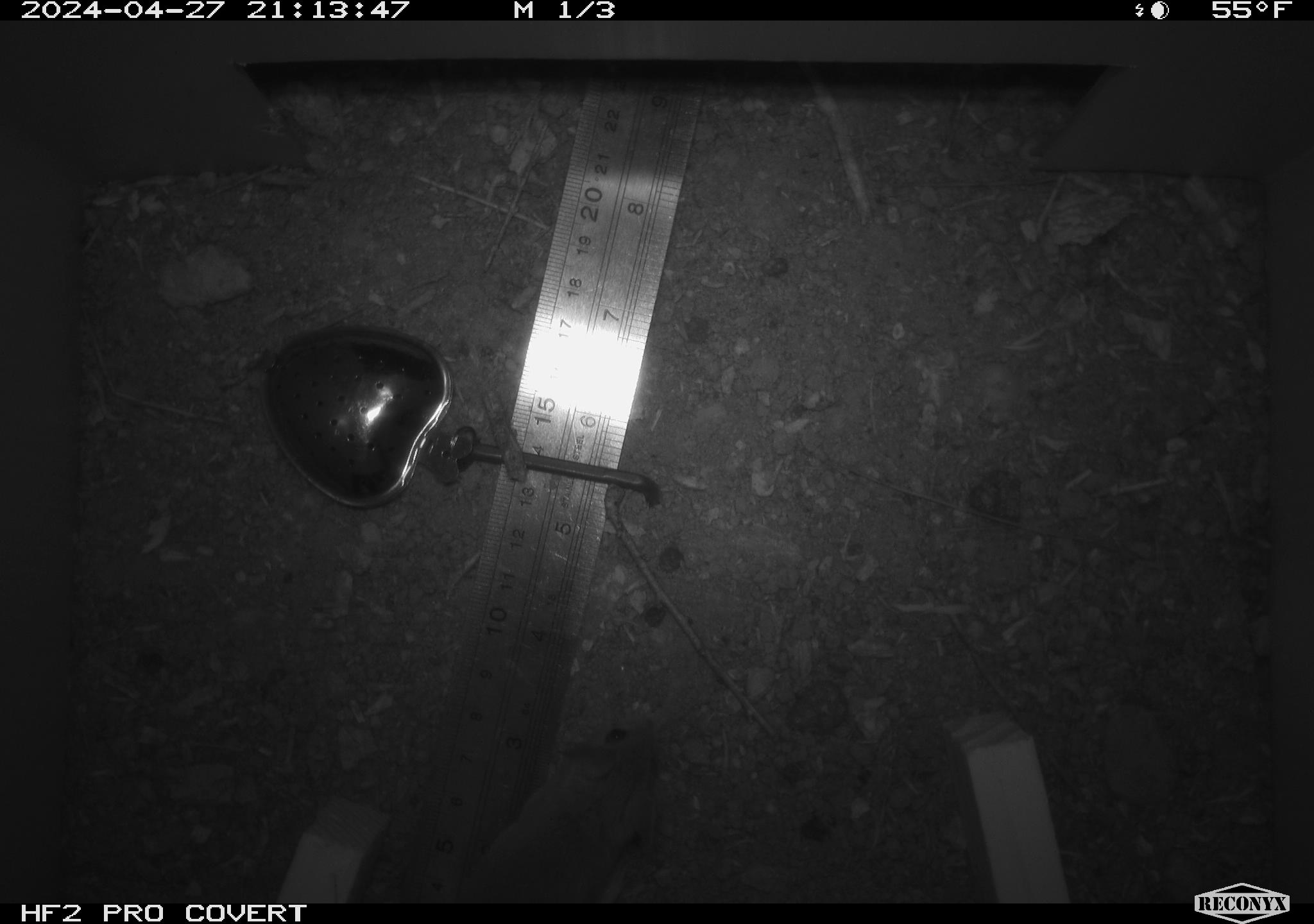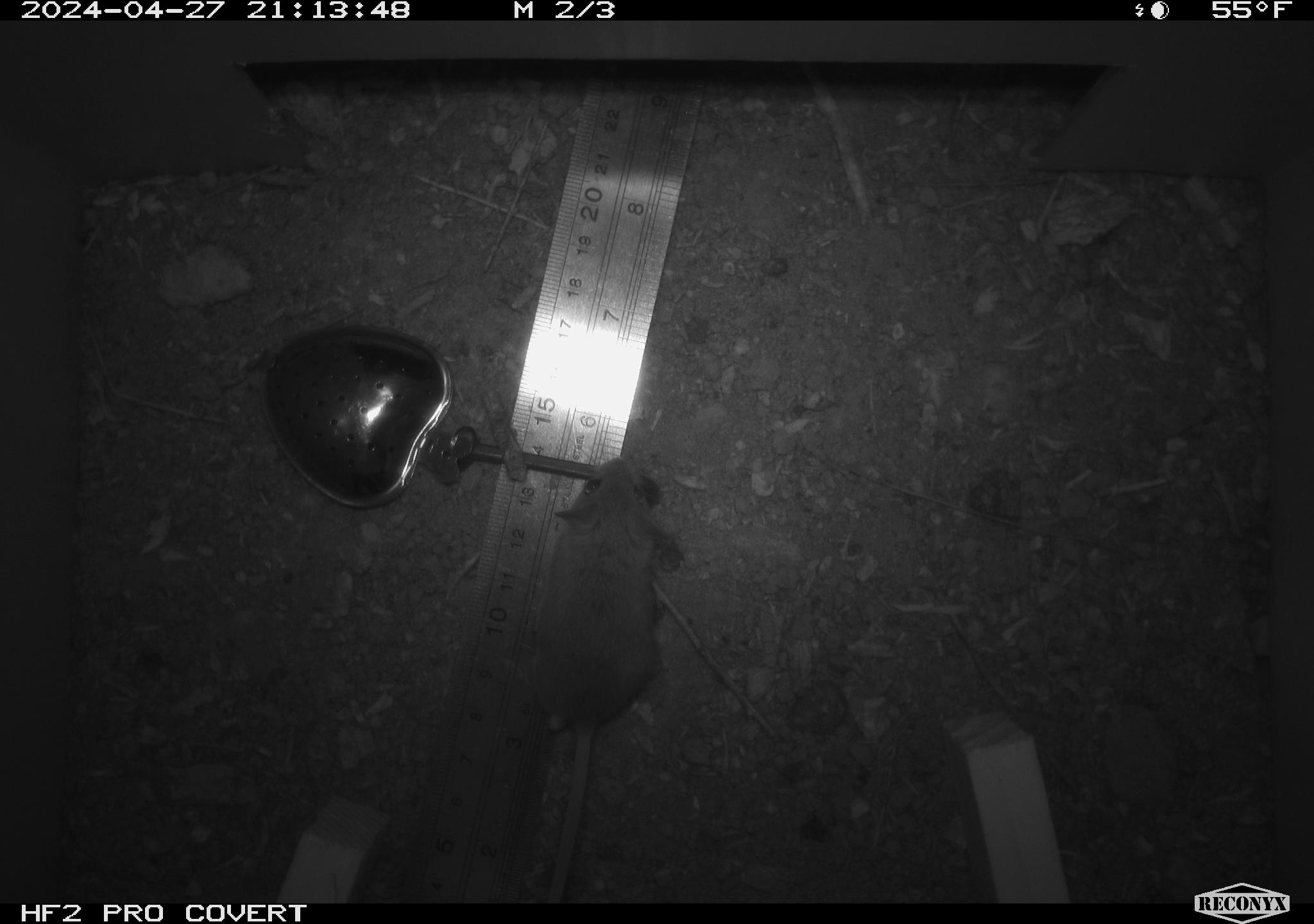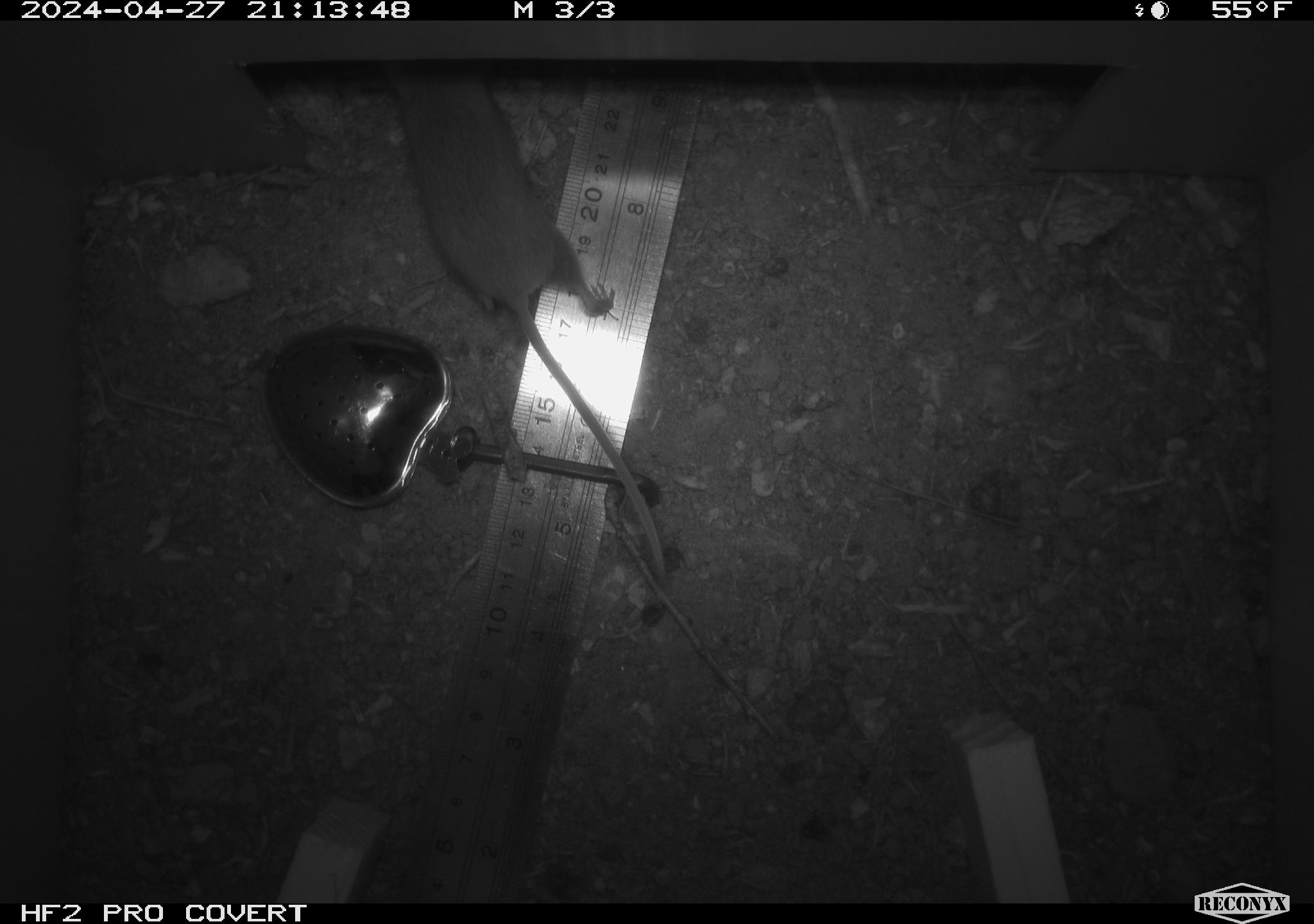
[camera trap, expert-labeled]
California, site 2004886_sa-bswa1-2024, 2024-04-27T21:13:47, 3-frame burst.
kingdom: Animalia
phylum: Chordata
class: Mammalia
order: Rodentia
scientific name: Rodentia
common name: mouse species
Mouse species (Rodentia).